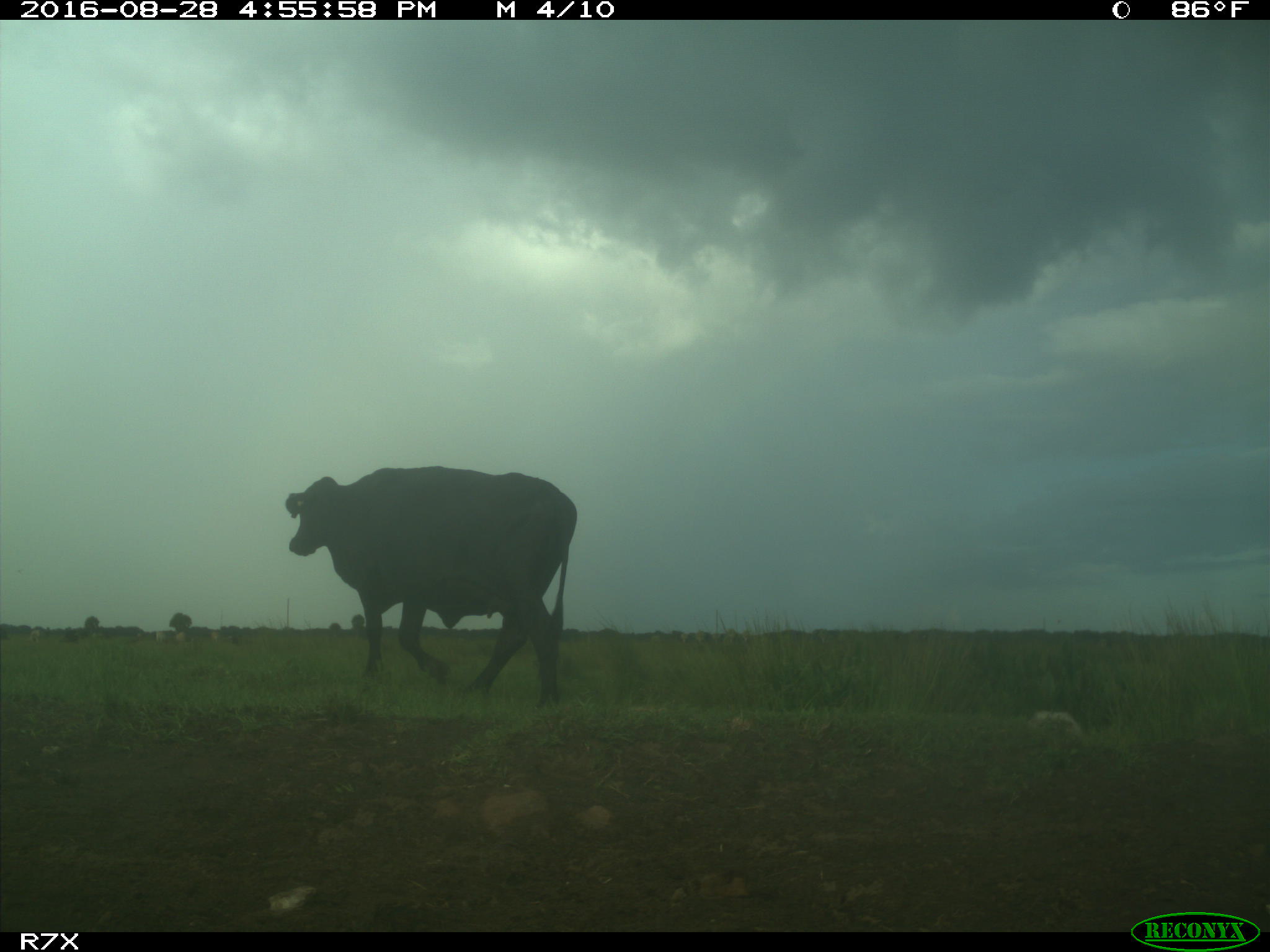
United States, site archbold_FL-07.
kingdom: Animalia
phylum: Chordata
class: Mammalia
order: Artiodactyla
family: Bovidae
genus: Bos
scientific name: Bos taurus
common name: domestic cow